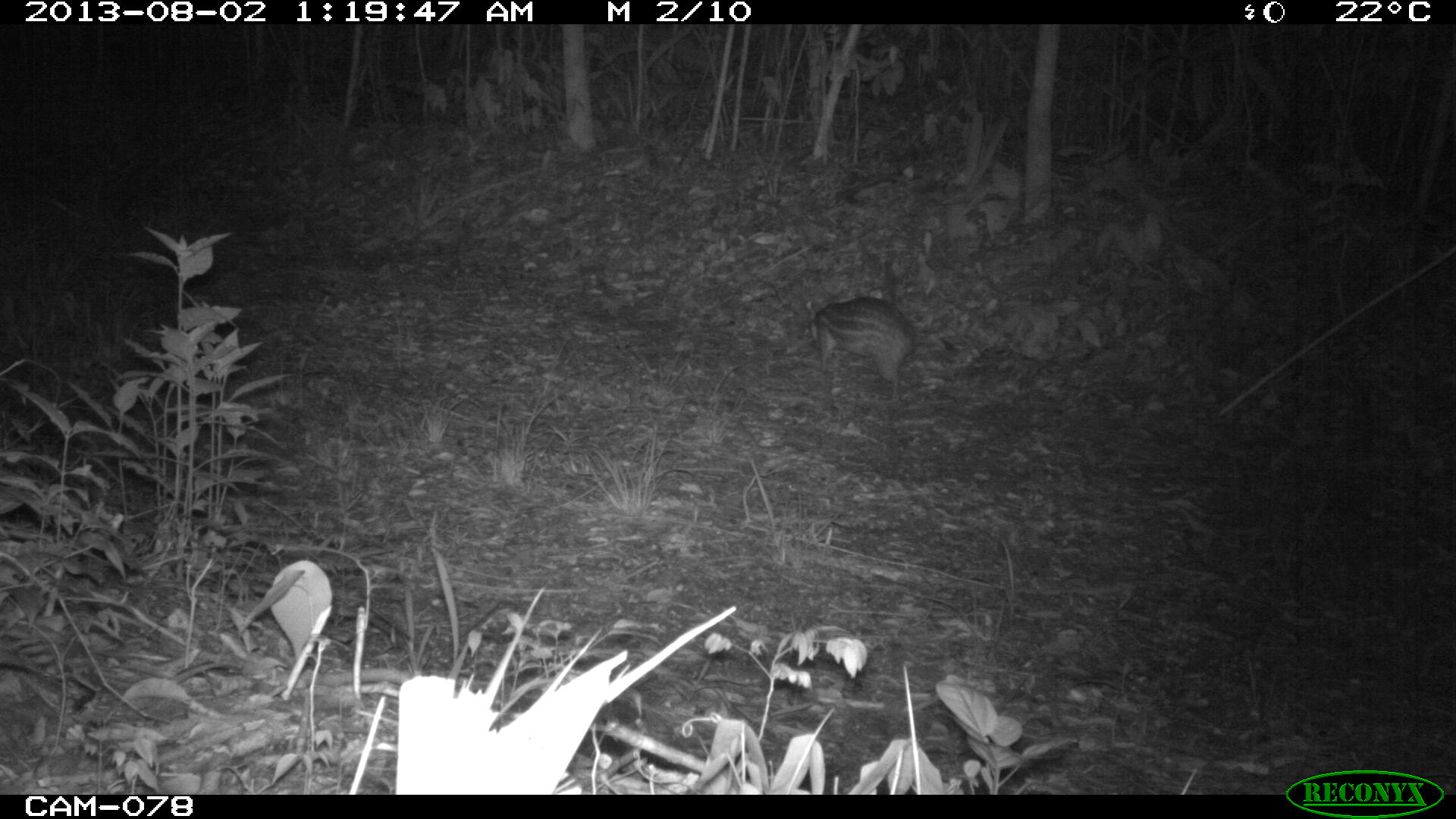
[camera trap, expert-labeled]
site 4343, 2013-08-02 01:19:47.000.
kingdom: Animalia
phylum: Chordata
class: Mammalia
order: Rodentia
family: Cuniculidae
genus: Cuniculus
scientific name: Cuniculus paca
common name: lowland paca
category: agouti paca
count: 1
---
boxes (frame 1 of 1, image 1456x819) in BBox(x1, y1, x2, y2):
agouti paca: BBox(805, 288, 962, 404)